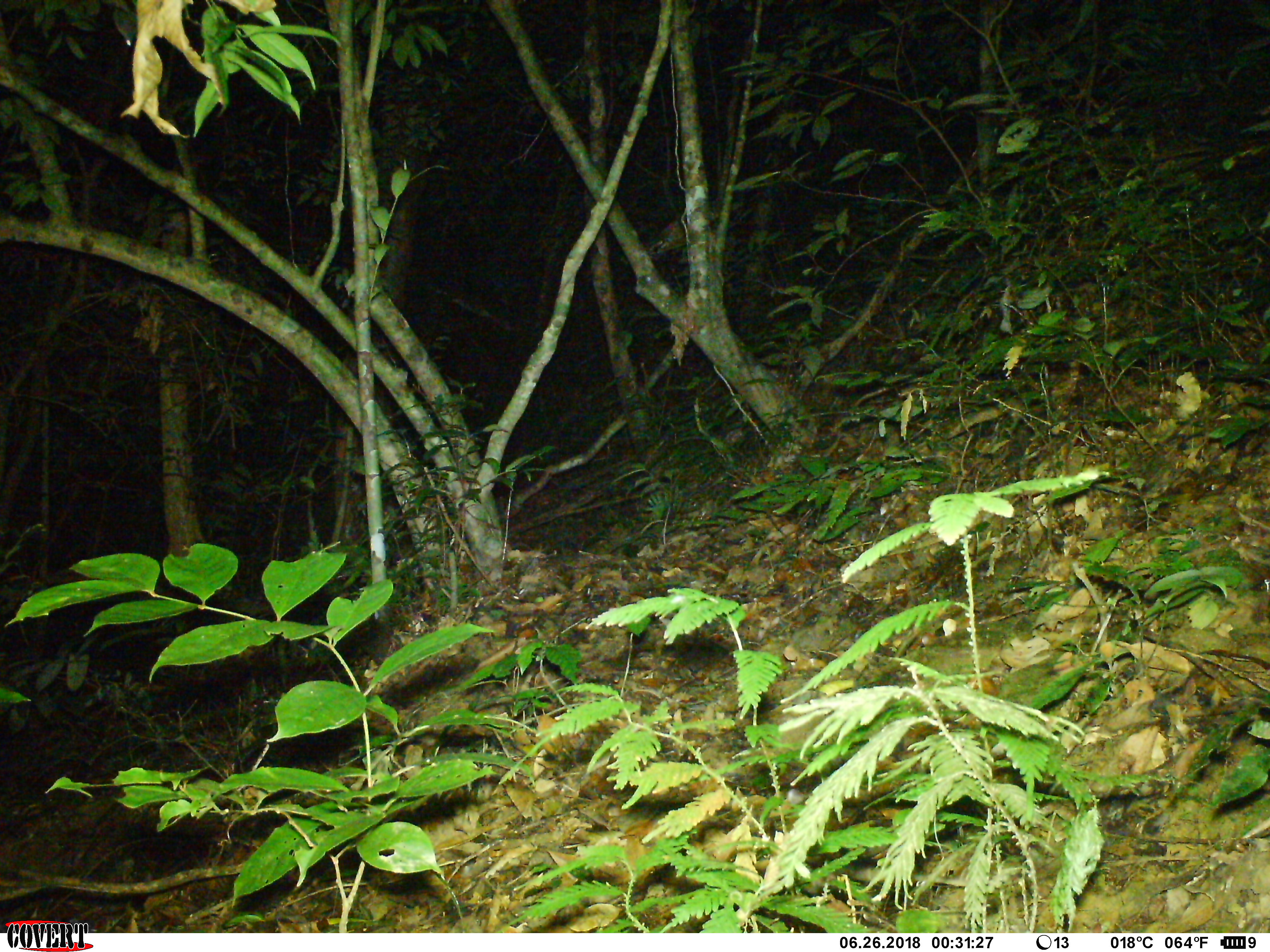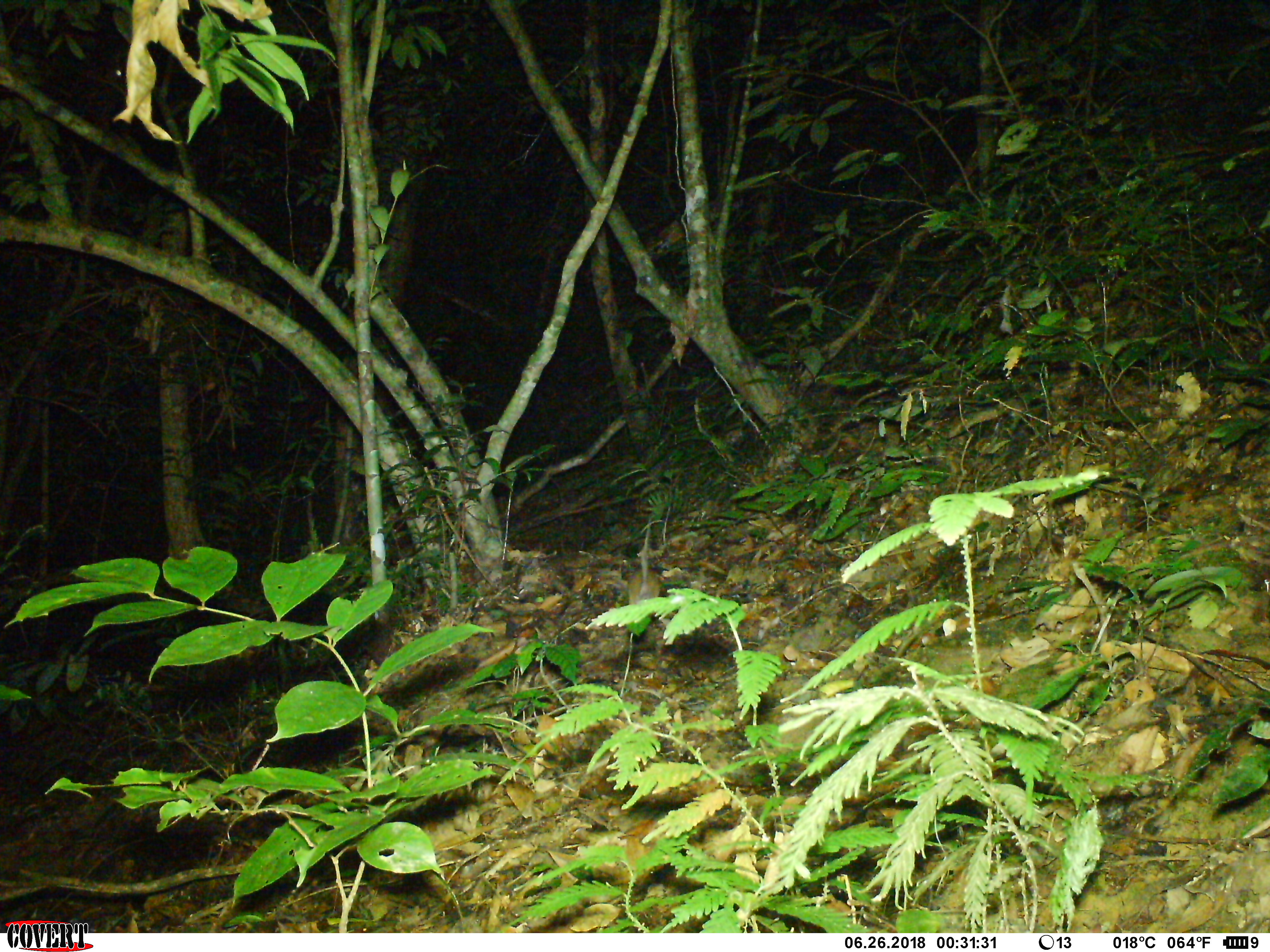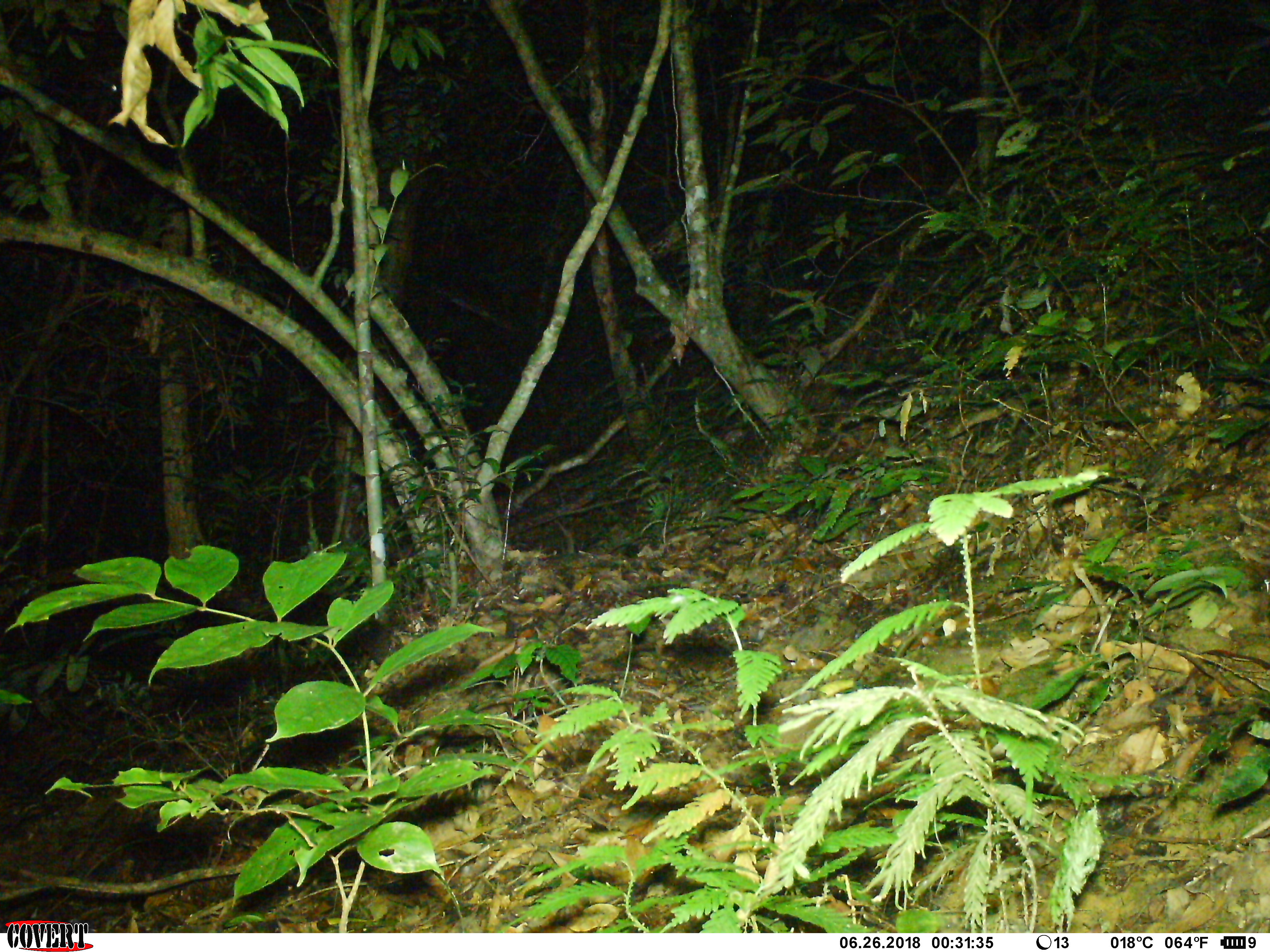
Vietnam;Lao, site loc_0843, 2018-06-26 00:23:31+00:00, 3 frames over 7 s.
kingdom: Animalia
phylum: Chordata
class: Mammalia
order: Rodentia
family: Muridae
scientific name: Muridae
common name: old-world mice and rats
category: unidentified murid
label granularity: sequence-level